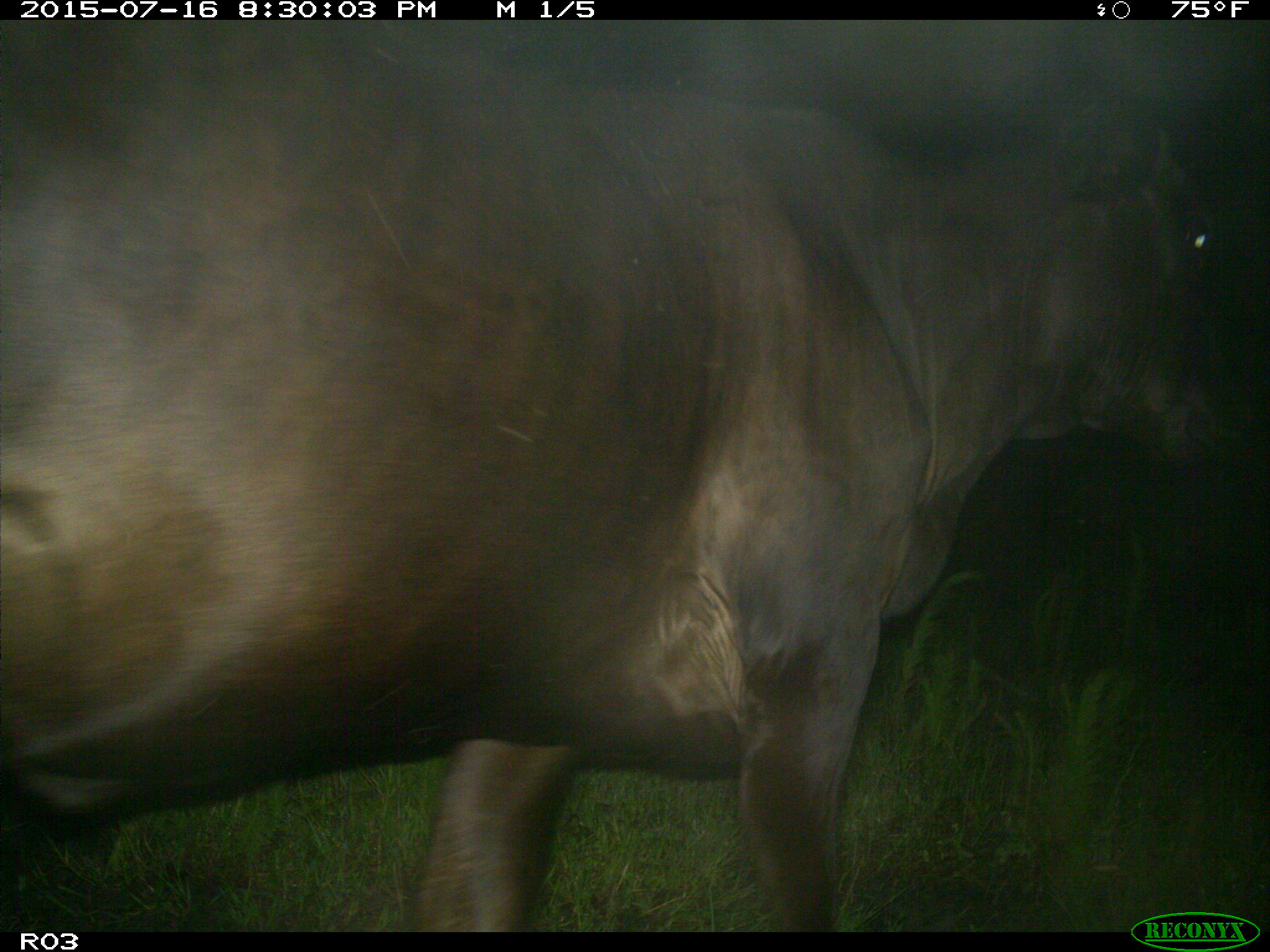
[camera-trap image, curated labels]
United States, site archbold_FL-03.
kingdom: Animalia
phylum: Chordata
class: Mammalia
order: Artiodactyla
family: Bovidae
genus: Bos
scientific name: Bos taurus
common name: domestic cow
Bos taurus (domestic cow).